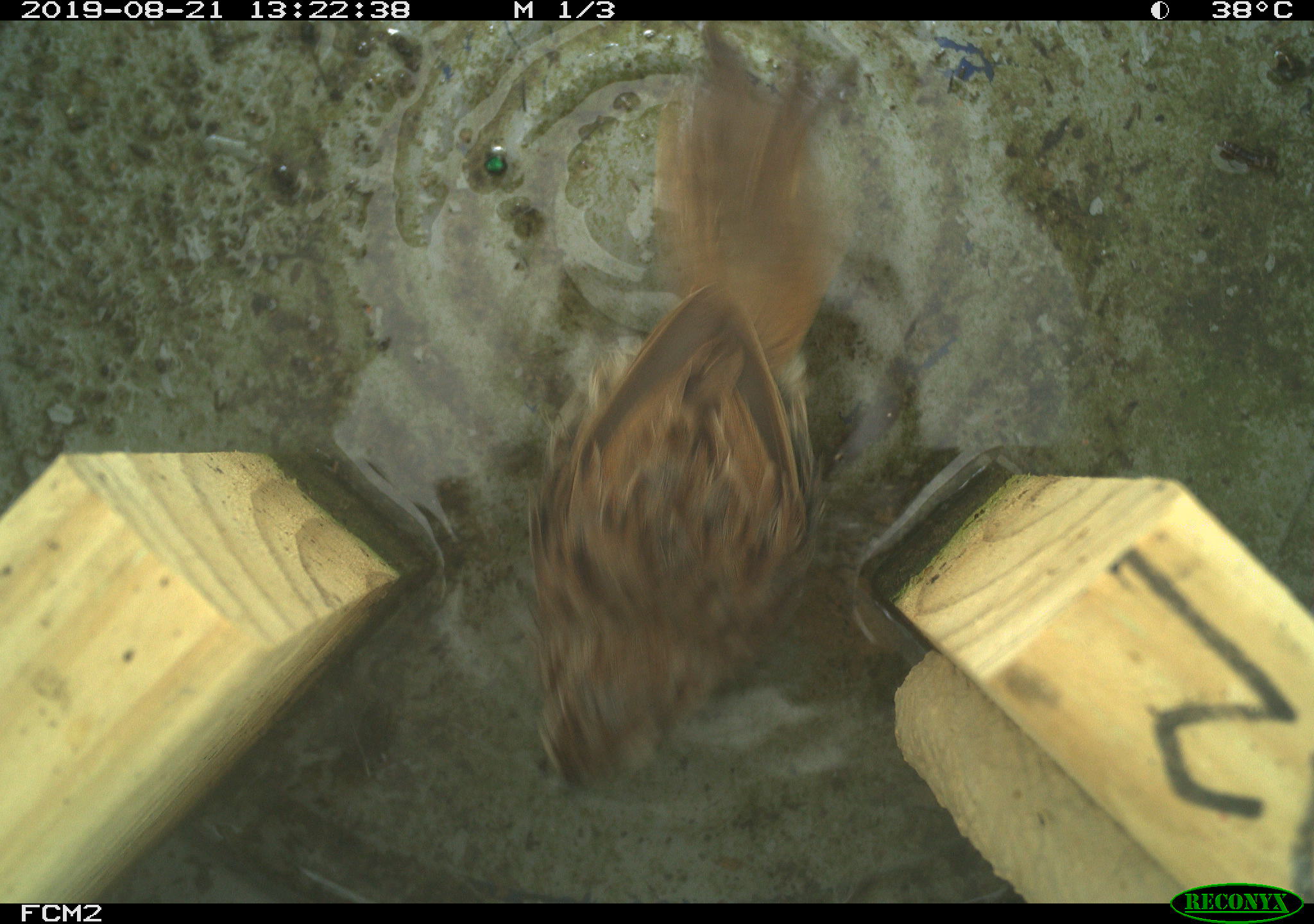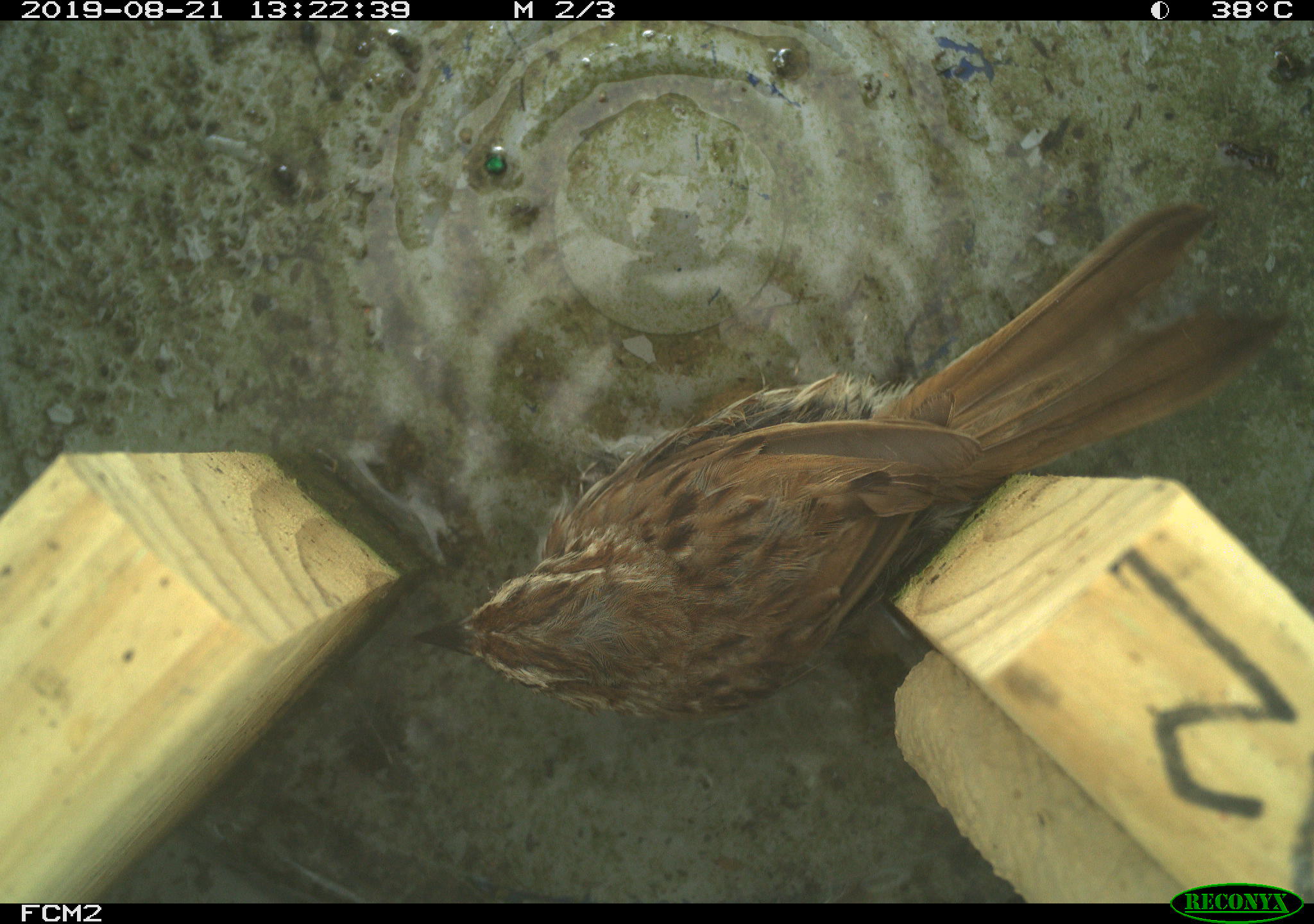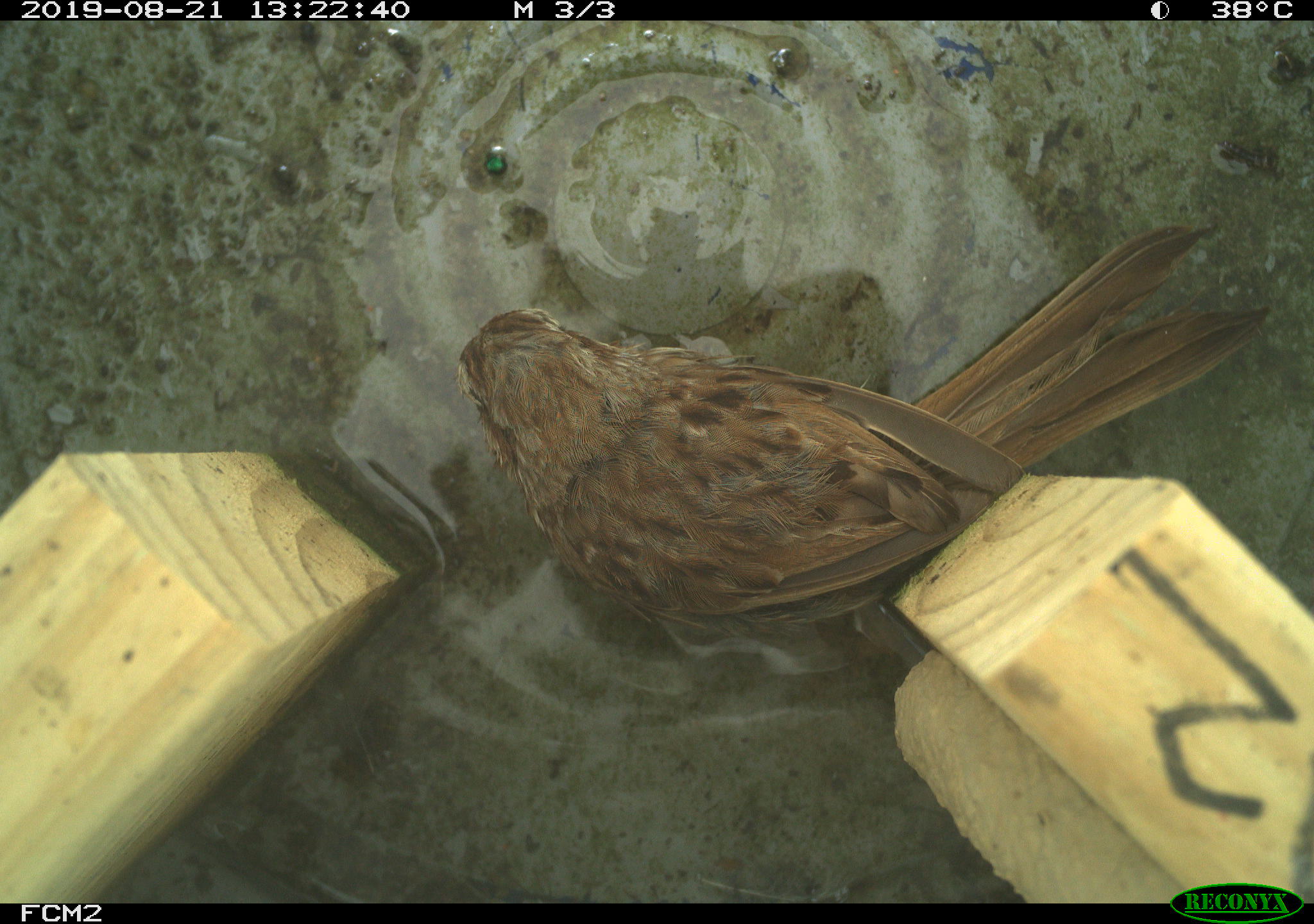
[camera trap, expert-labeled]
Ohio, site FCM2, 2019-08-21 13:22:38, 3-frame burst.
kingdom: Animalia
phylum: Chordata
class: Aves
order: Passeriformes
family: Passerellidae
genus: Melospiza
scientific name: Melospiza melodia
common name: song sparrow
Song sparrow (Melospiza melodia).